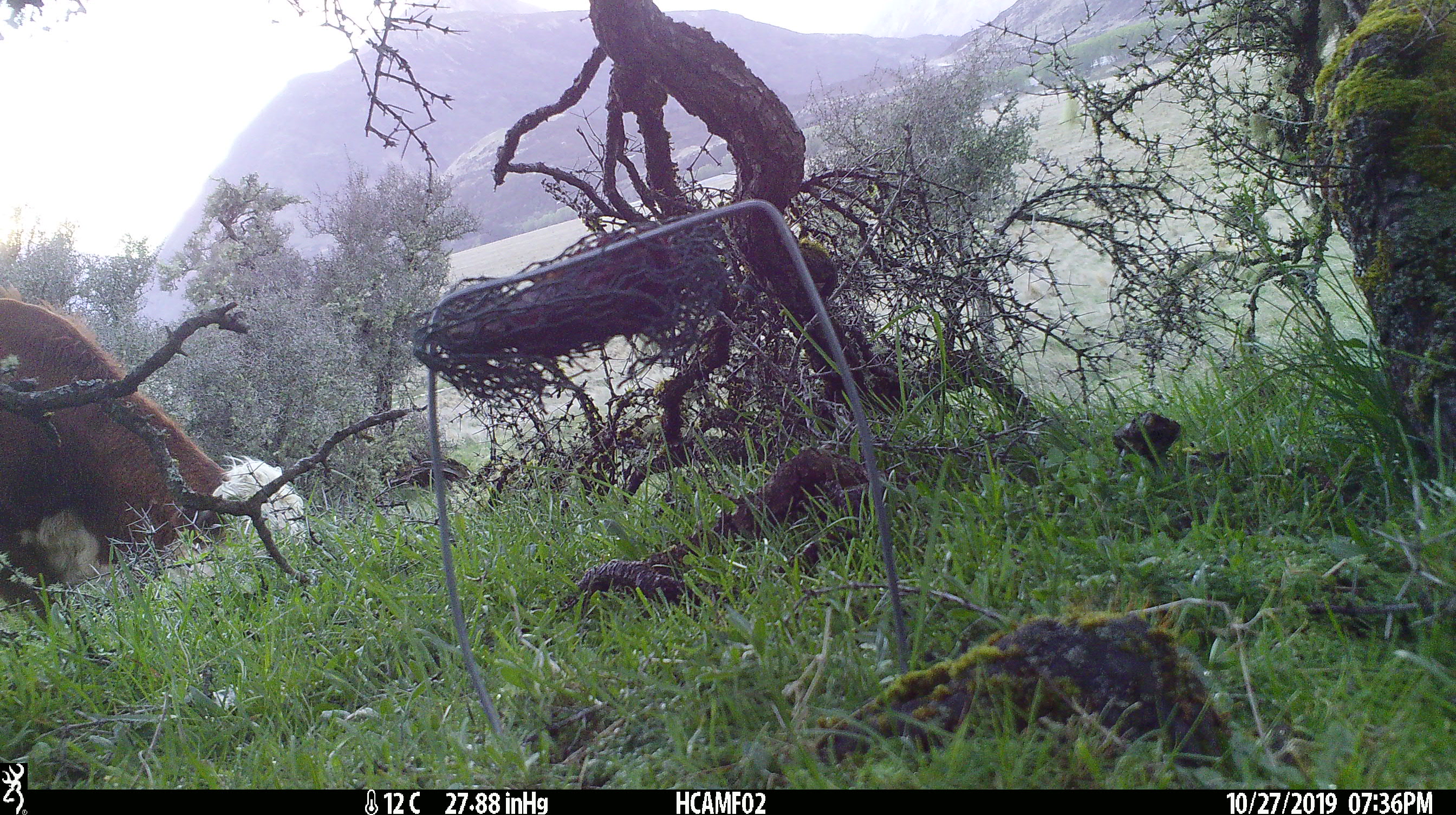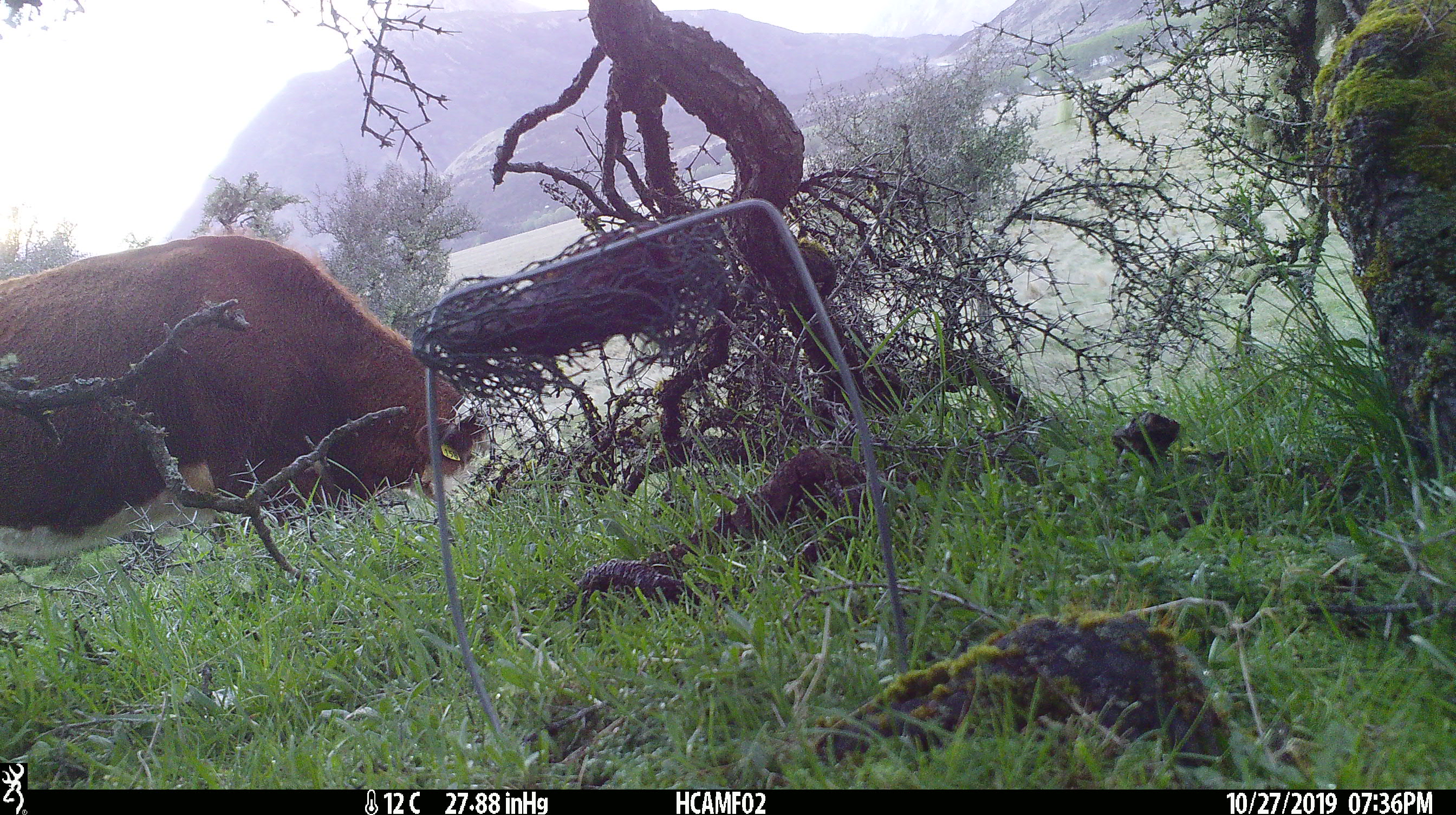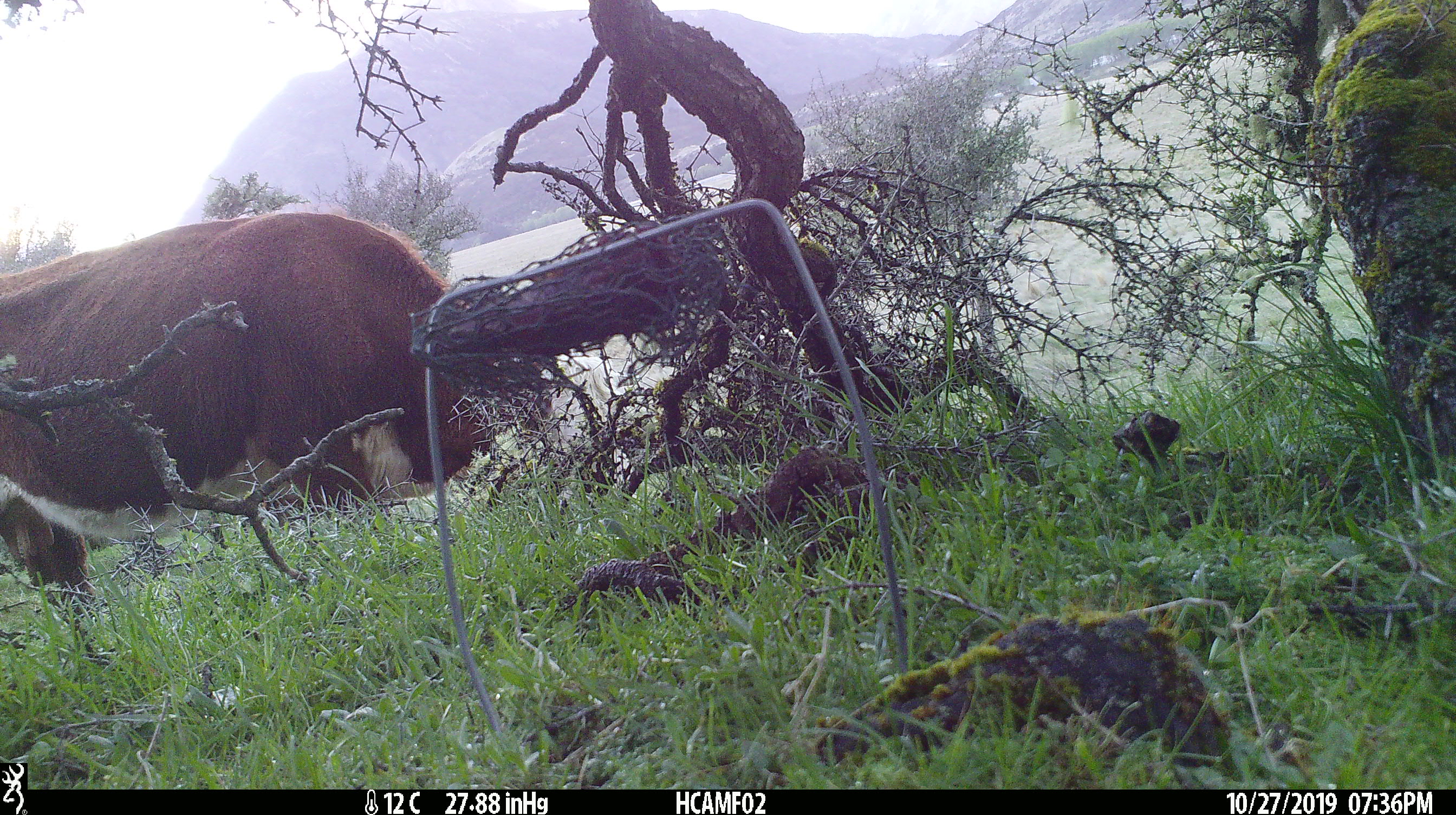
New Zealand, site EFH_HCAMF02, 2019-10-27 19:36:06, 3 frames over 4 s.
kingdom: Animalia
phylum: Chordata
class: Mammalia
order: Artiodactyla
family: Bovidae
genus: Bos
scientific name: Bos taurus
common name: domestic cow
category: cow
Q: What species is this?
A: Cow (domestic cow) (Bos taurus).